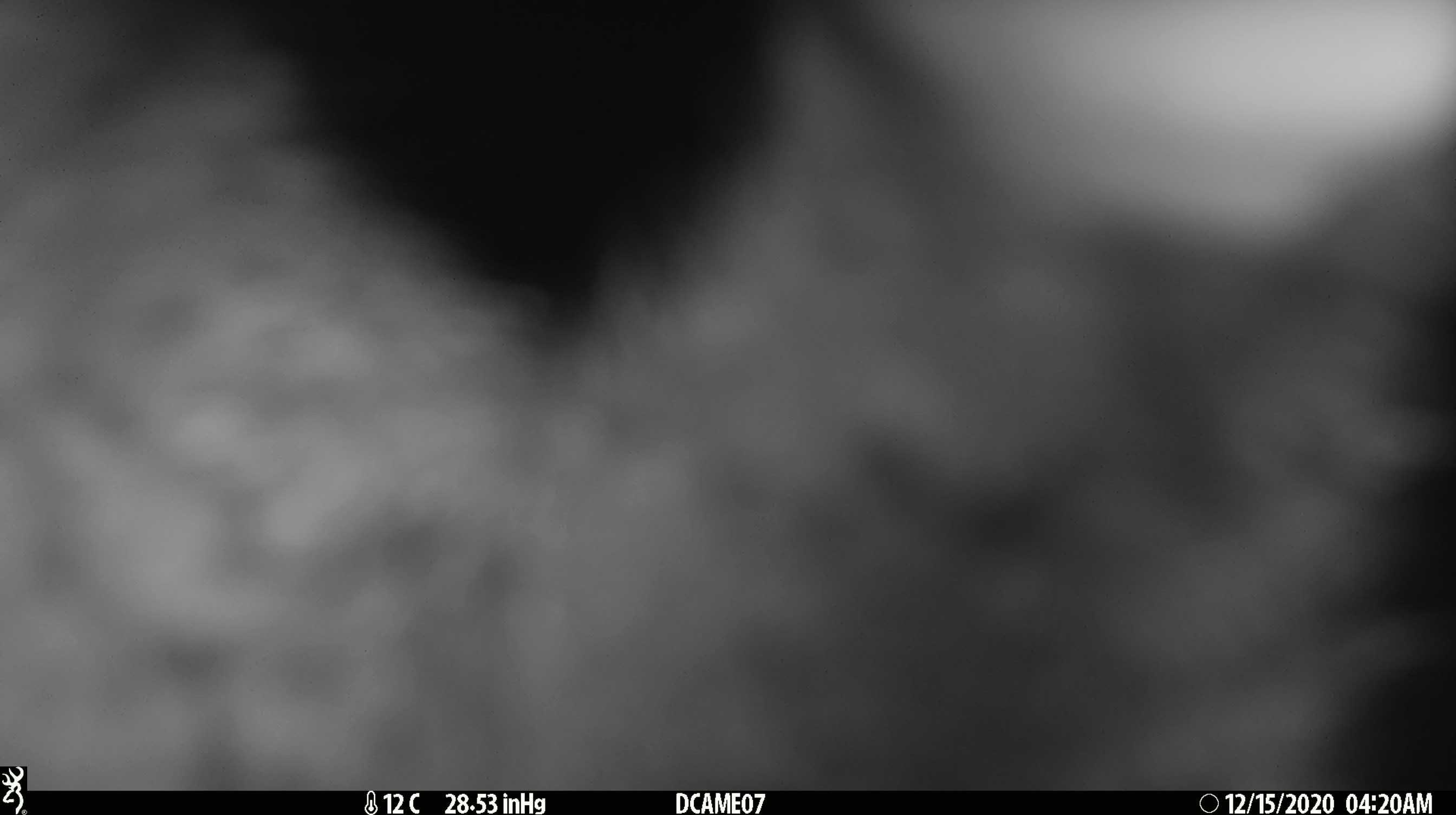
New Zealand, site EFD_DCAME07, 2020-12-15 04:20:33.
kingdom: Animalia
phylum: Chordata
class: Mammalia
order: Diprotodontia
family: Phalangeridae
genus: Trichosurus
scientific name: Trichosurus vulpecula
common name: common brushtail possum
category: possum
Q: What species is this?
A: Possum (common brushtail possum) (Trichosurus vulpecula).